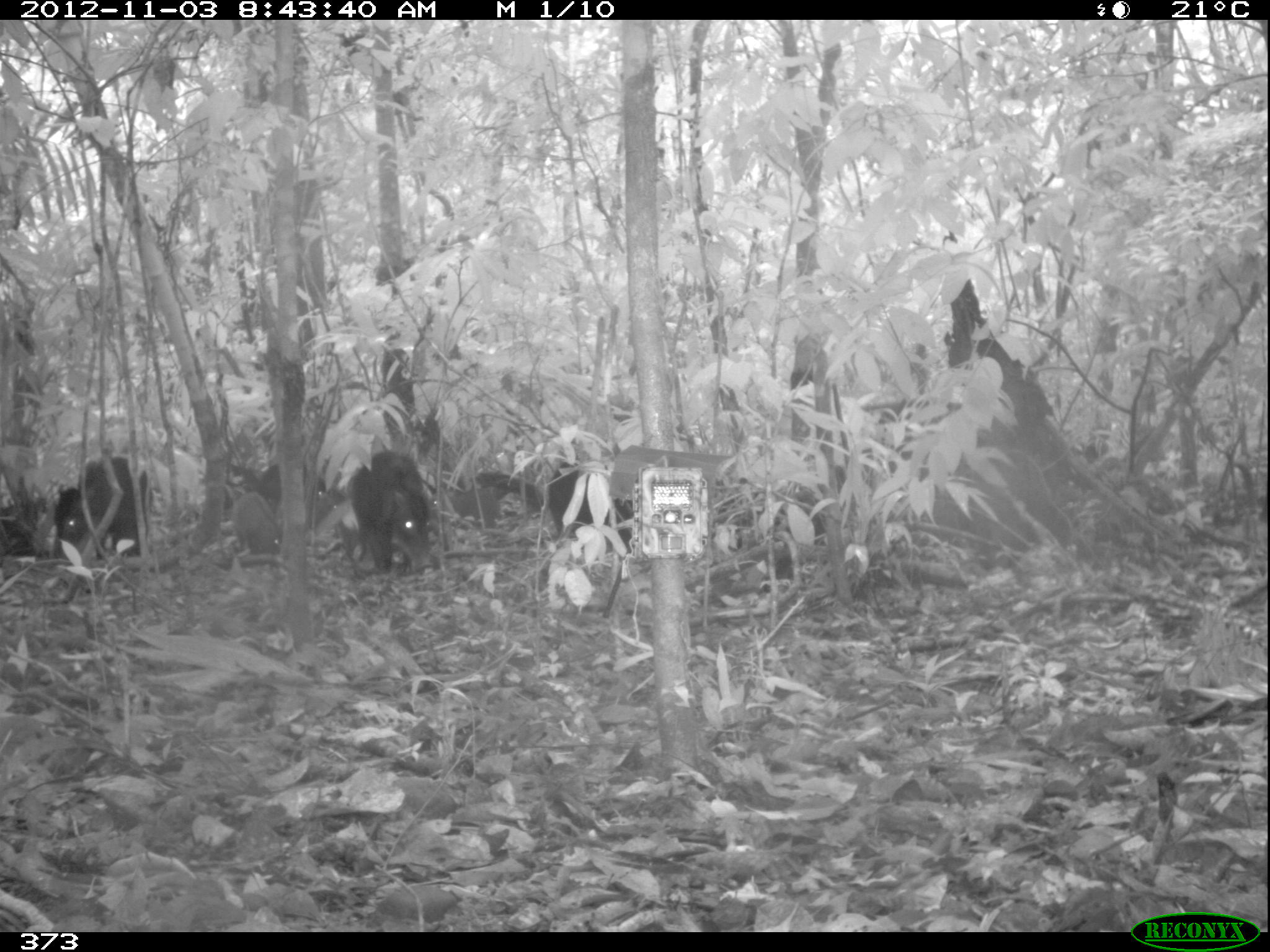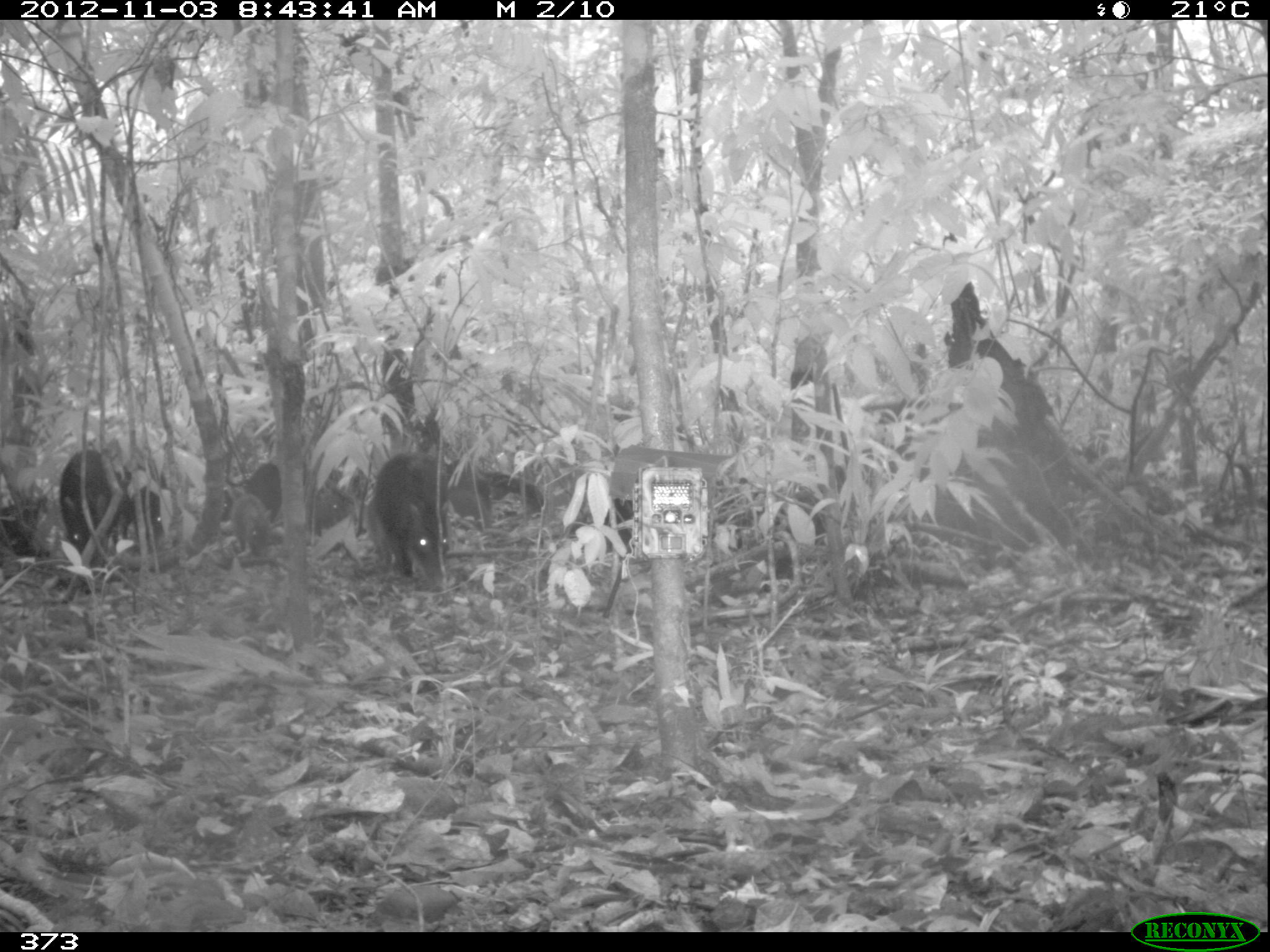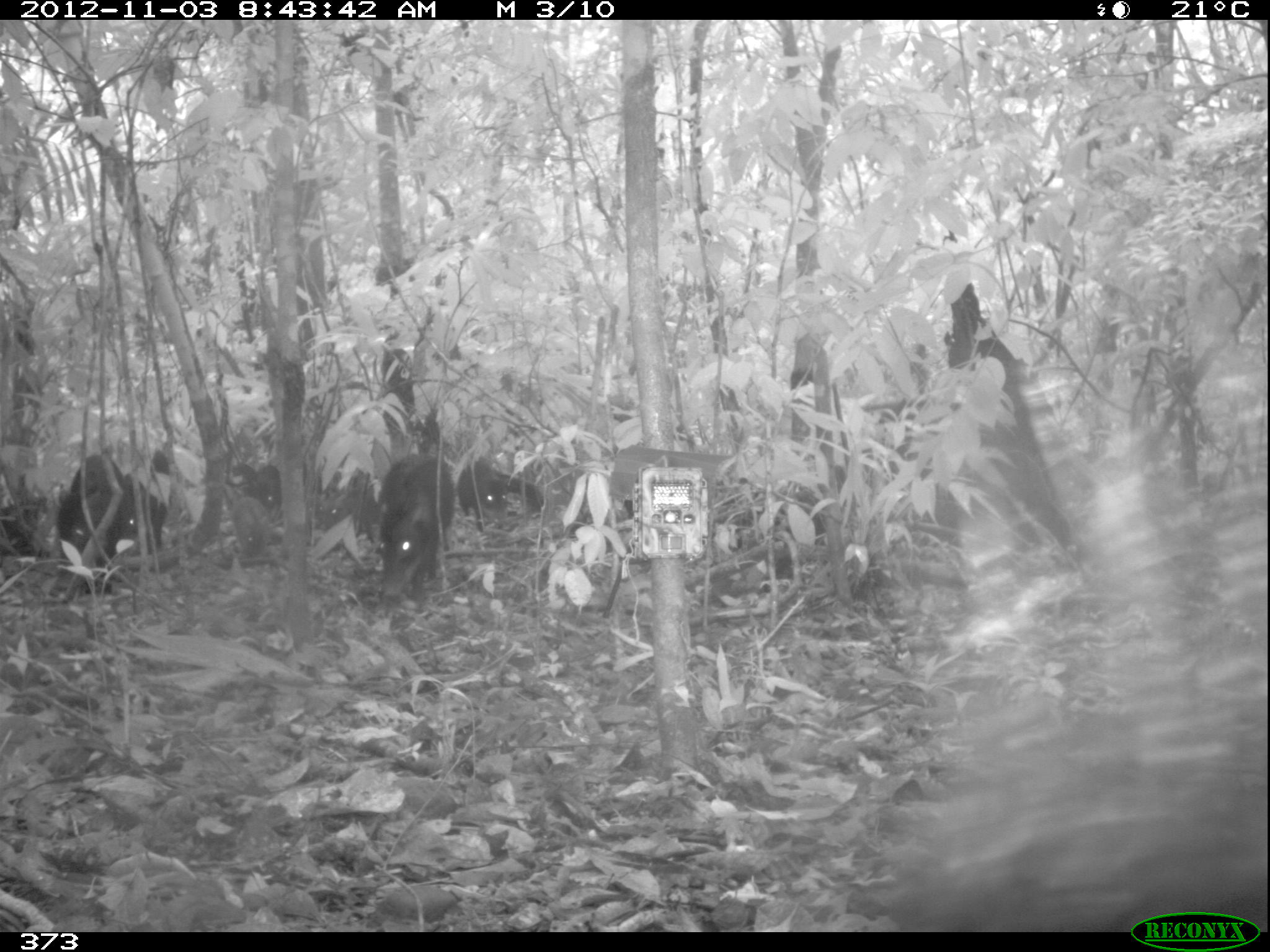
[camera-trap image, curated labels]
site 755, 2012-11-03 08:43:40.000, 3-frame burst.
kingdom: Animalia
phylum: Chordata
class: Mammalia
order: Artiodactyla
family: Tayassuidae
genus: Tayassu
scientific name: Tayassu pecari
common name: white-lipped peccary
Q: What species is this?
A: Tayassu pecari (white-lipped peccary).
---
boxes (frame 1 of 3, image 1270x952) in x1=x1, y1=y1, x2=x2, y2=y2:
tayassu pecari: x1=345, y1=448, x2=441, y2=574; x1=51, y1=453, x2=148, y2=565; x1=547, y1=458, x2=632, y2=562; x1=471, y1=469, x2=543, y2=518; x1=429, y1=482, x2=500, y2=531; x1=231, y1=491, x2=280, y2=553; x1=259, y1=460, x2=327, y2=503; x1=309, y1=487, x2=344, y2=529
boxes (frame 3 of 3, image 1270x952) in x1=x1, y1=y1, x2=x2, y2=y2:
tayassu pecari: x1=845, y1=348, x2=1263, y2=930; x1=59, y1=442, x2=172, y2=597; x1=375, y1=453, x2=454, y2=611; x1=457, y1=456, x2=545, y2=533; x1=314, y1=464, x2=373, y2=540; x1=224, y1=464, x2=282, y2=514; x1=231, y1=498, x2=268, y2=557